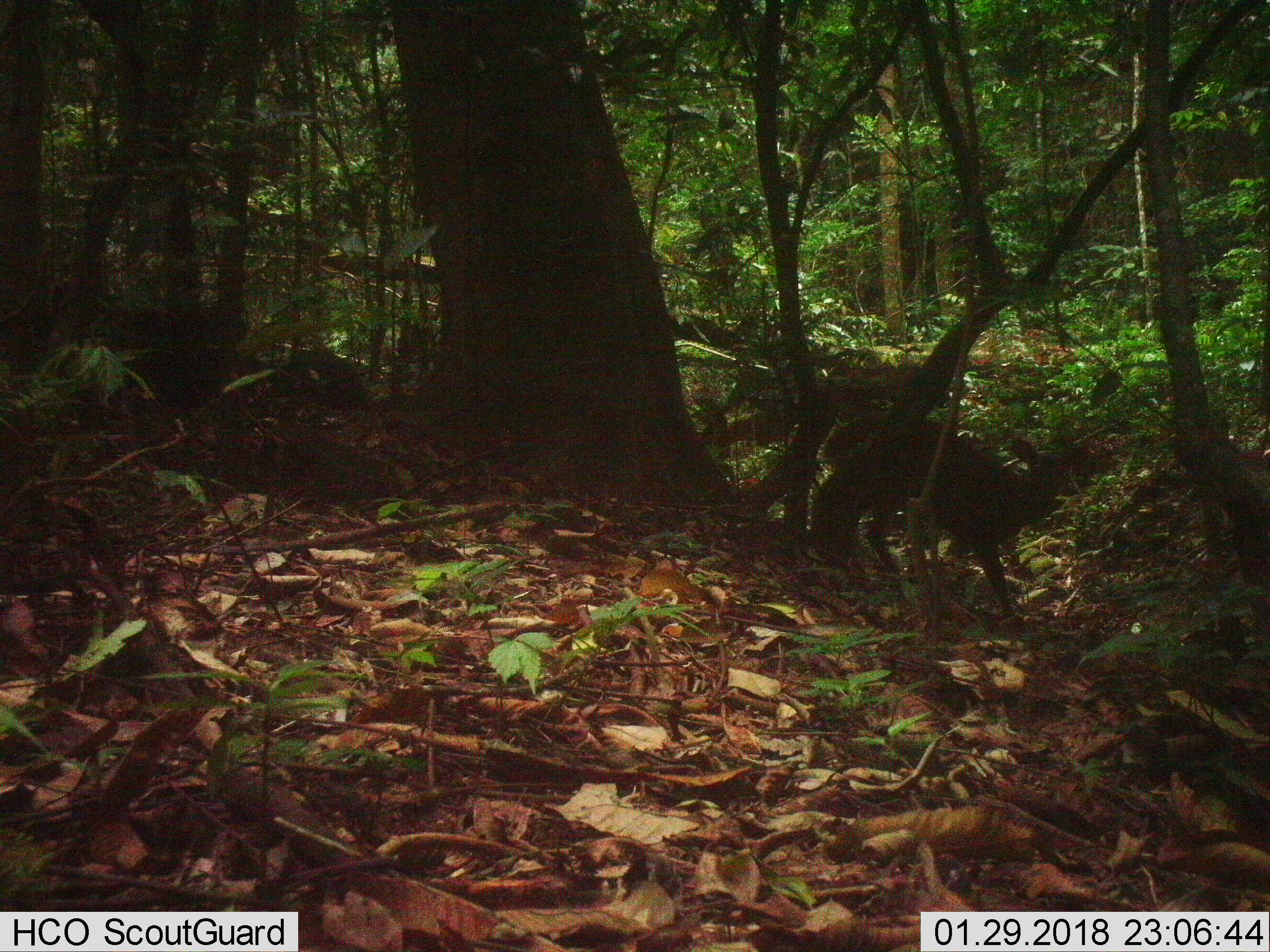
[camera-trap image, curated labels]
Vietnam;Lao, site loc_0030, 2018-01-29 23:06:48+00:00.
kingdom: Animalia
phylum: Chordata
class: Mammalia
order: Artiodactyla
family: Cervidae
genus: Muntiacus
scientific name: Muntiacus vuquangensis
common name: large-antlered muntjac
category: large antlered muntjac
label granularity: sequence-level